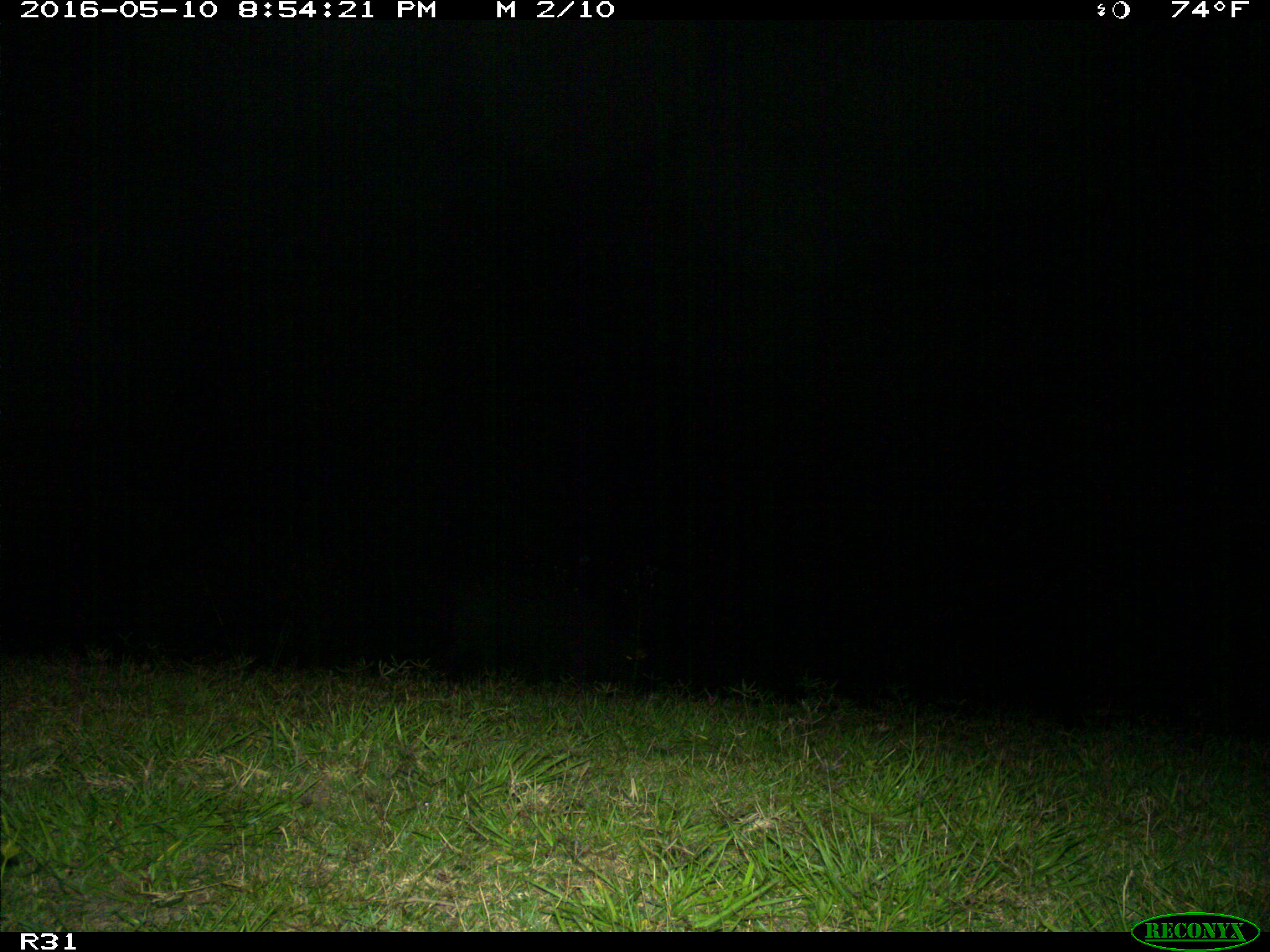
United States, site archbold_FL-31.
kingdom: Animalia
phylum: Chordata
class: Mammalia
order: Artiodactyla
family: Suidae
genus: Sus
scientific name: Sus scrofa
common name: wild boar